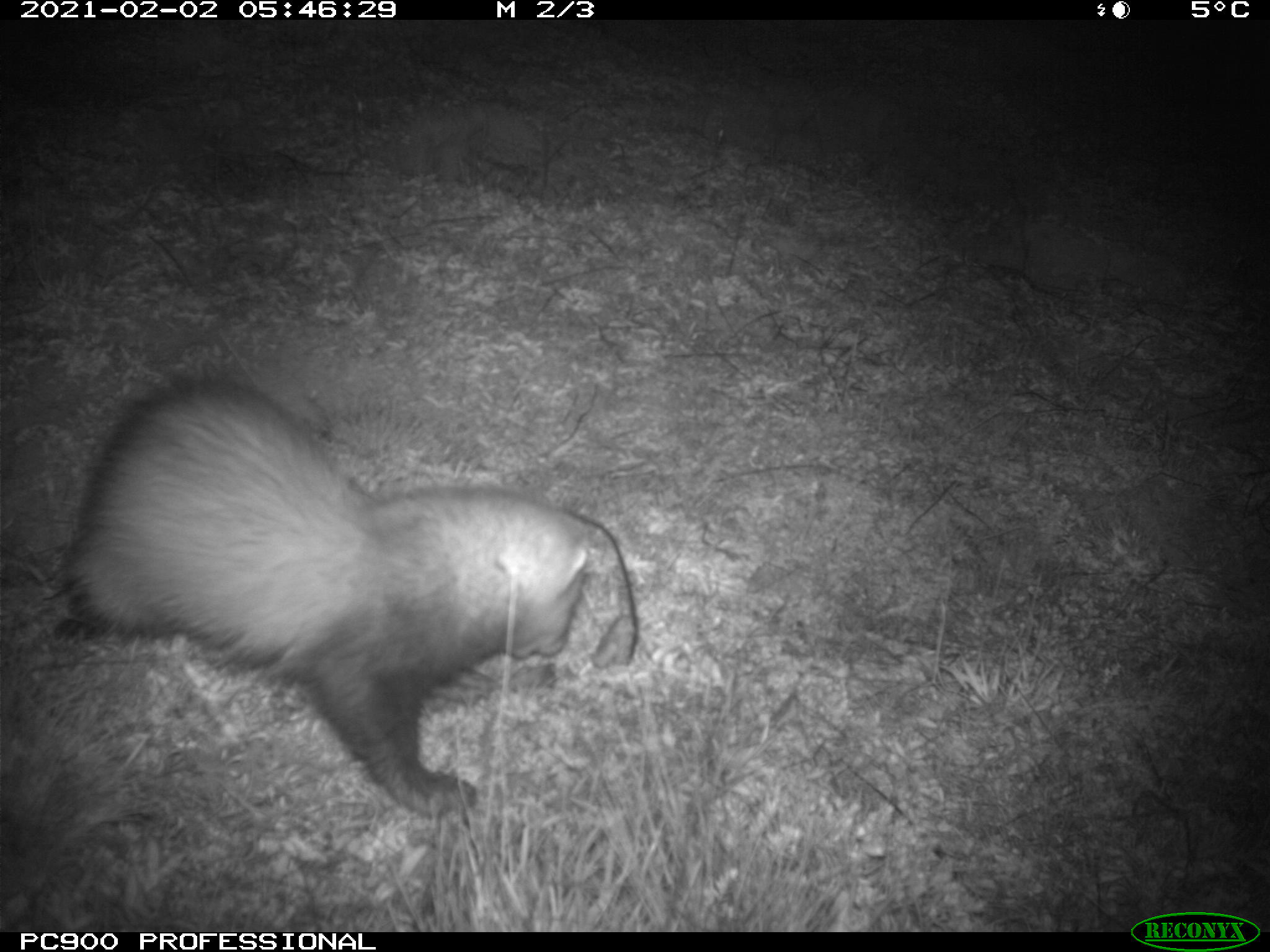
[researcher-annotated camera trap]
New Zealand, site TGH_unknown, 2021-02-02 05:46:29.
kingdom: Animalia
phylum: Chordata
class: Mammalia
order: Carnivora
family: Mustelidae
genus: Mustela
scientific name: Mustela furo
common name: ferret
Ferret (Mustela furo).